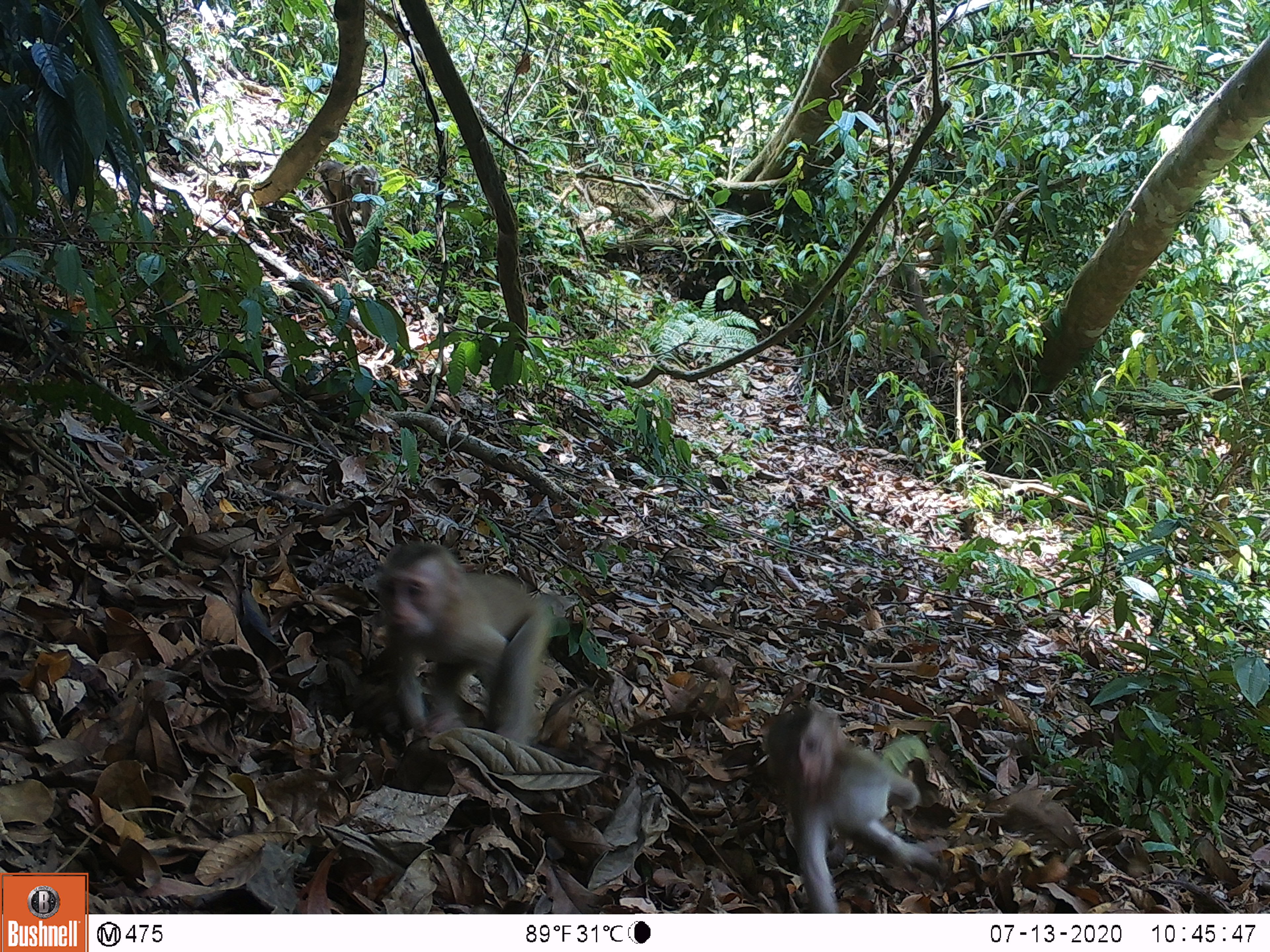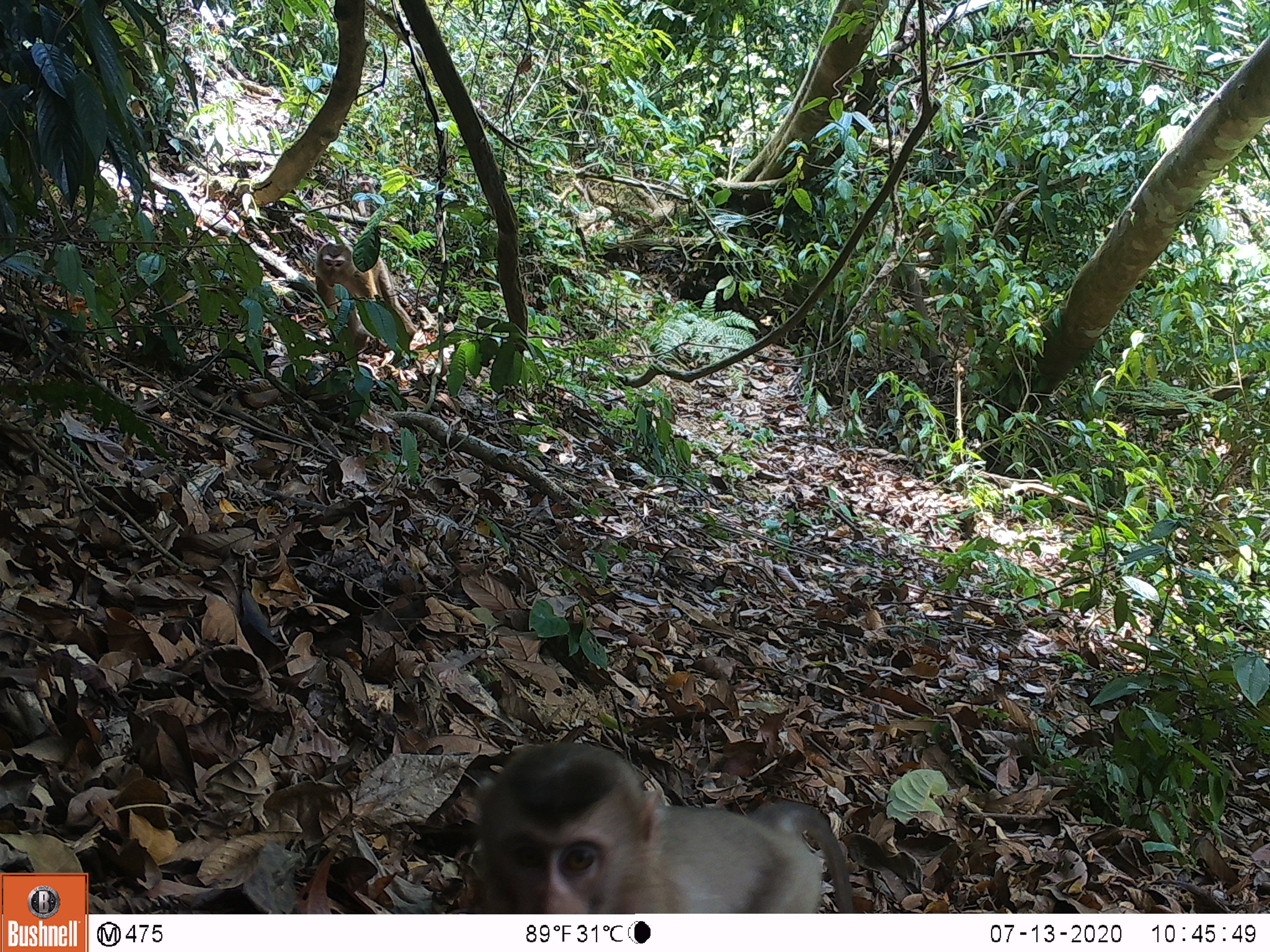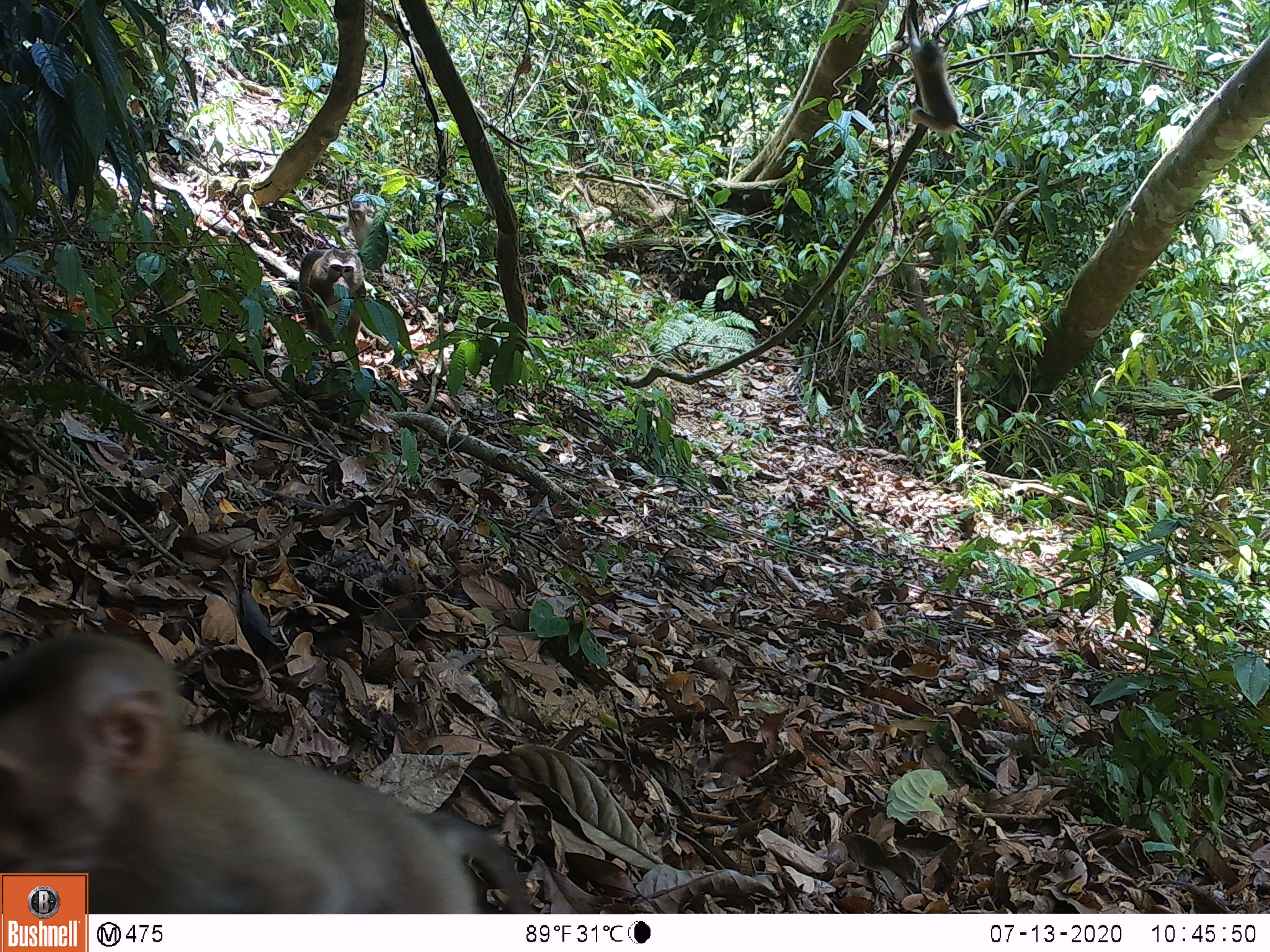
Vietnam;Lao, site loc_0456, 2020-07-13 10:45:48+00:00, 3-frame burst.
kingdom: Animalia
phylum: Chordata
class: Mammalia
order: Primates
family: Cercopithecidae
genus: Macaca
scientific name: Macaca nemestrina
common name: pig-tailed macaque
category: pig tailed macaque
Pig tailed macaque (pig-tailed macaque) (Macaca nemestrina). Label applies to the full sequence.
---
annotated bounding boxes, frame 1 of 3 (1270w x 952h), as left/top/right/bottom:
pig tailed macaque: 373/538/569/741; 759/702/950/908; 314/157/378/250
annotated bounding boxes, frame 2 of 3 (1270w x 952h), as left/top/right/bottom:
pig tailed macaque: 457/737/858/914; 314/242/417/350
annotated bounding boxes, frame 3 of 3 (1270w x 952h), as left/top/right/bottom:
pig tailed macaque: 0/625/539/913; 905/18/989/143; 298/243/365/356; 346/206/390/251